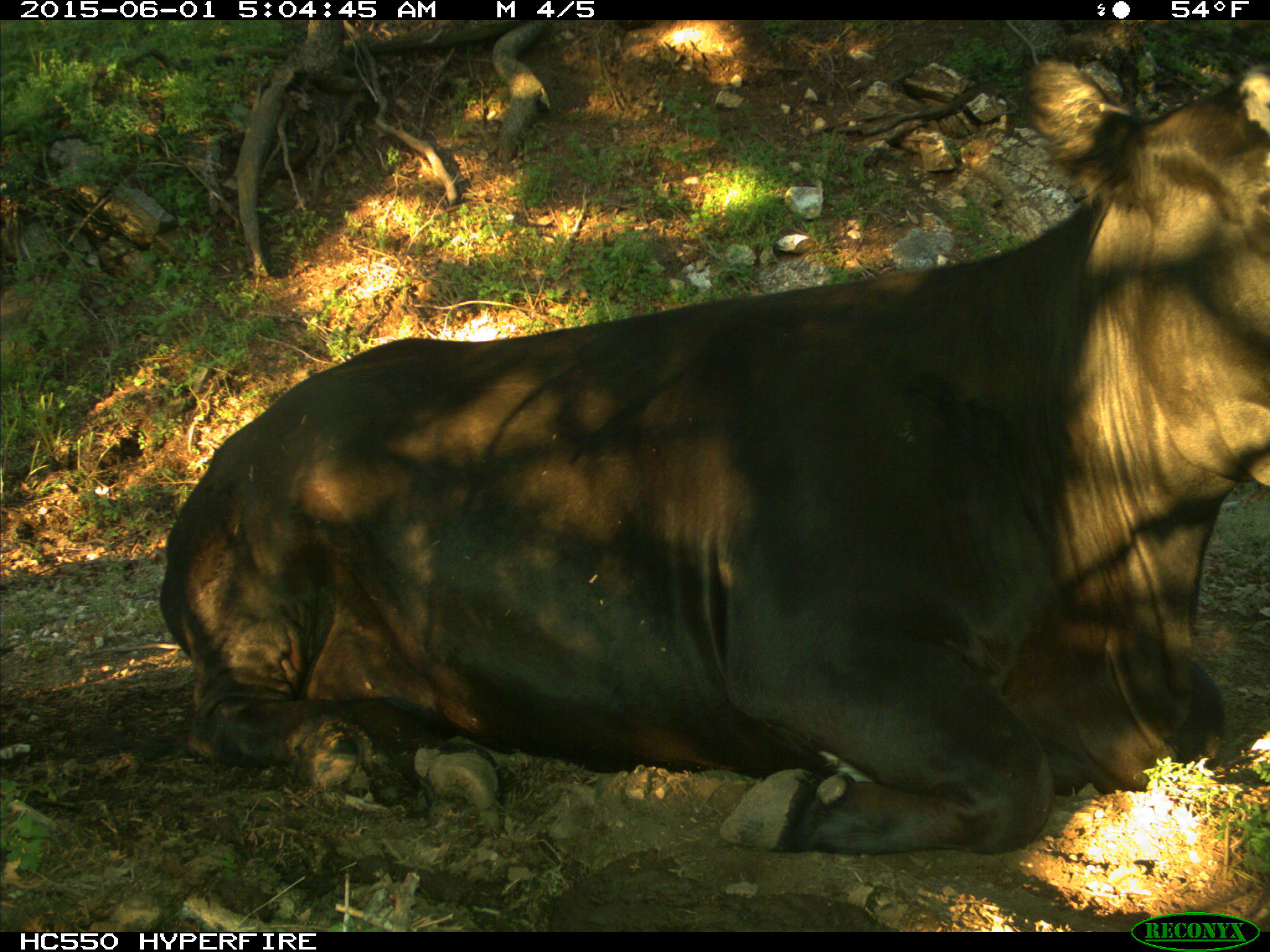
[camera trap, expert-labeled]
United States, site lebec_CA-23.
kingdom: Animalia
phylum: Chordata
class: Mammalia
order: Artiodactyla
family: Bovidae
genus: Bos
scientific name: Bos taurus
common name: domestic cow